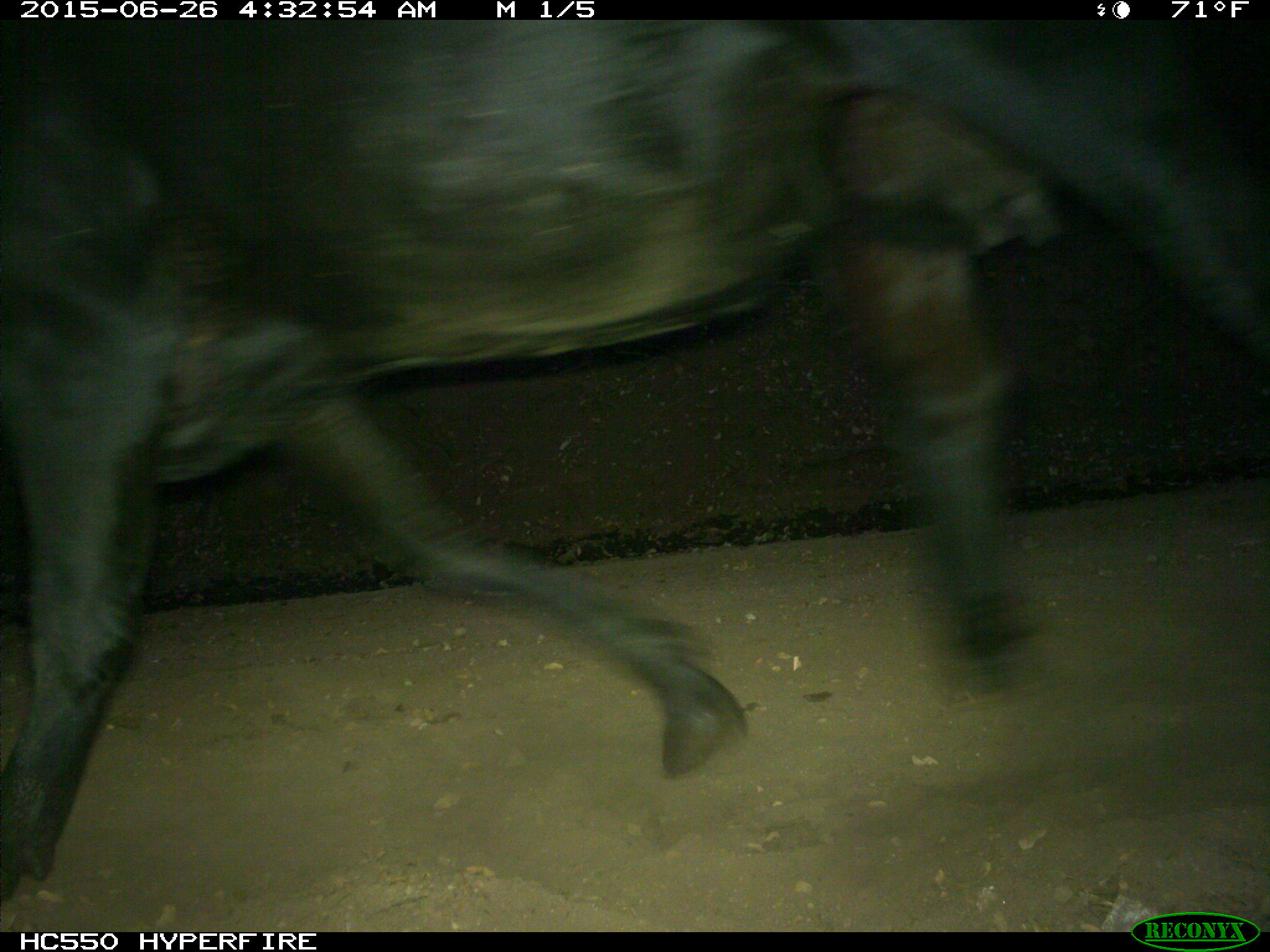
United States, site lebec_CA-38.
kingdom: Animalia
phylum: Chordata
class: Mammalia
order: Artiodactyla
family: Bovidae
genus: Bos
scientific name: Bos taurus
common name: domestic cow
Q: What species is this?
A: Bos taurus (domestic cow).